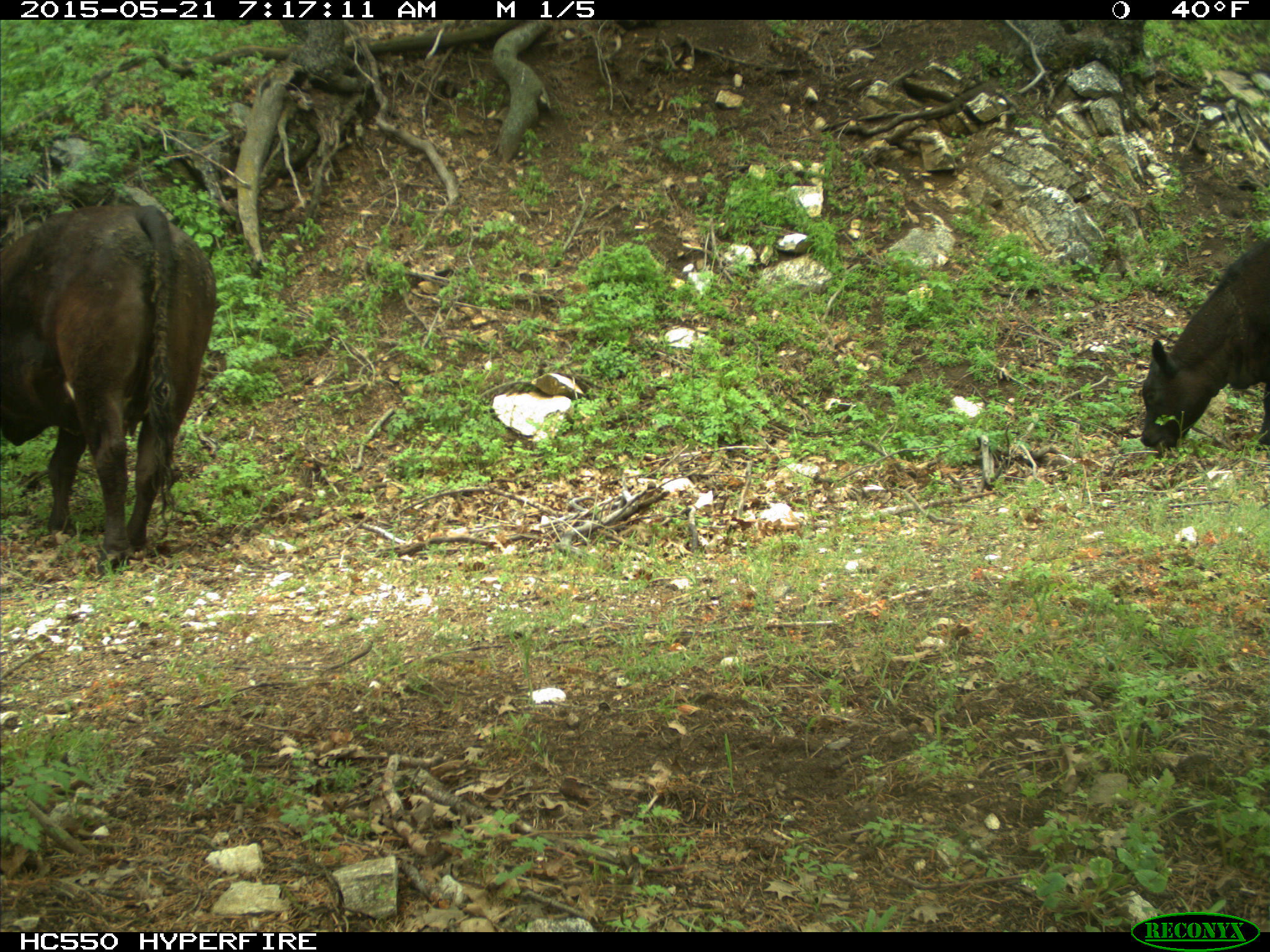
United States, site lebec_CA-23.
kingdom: Animalia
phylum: Chordata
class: Mammalia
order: Artiodactyla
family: Bovidae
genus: Bos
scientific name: Bos taurus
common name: domestic cow